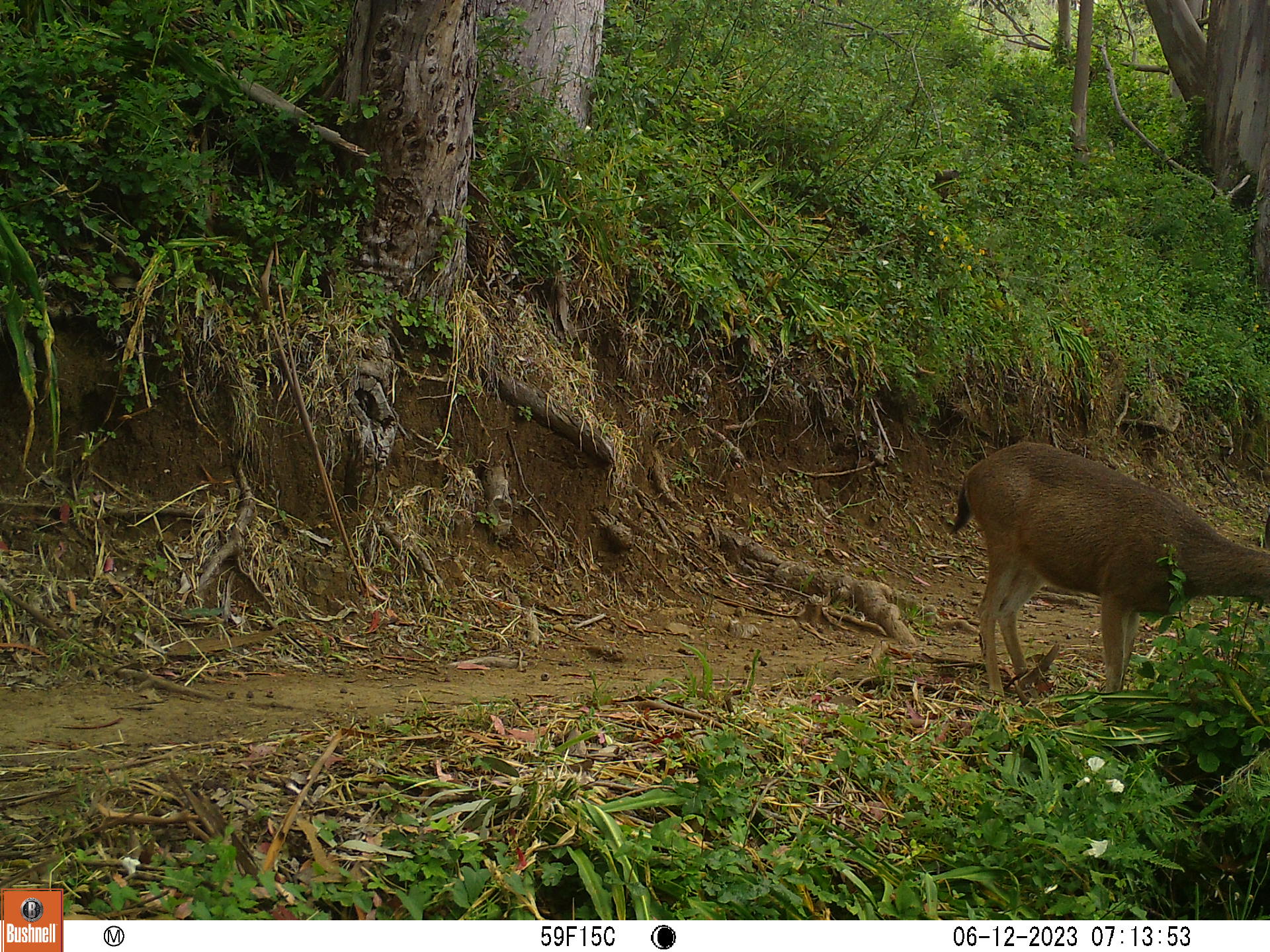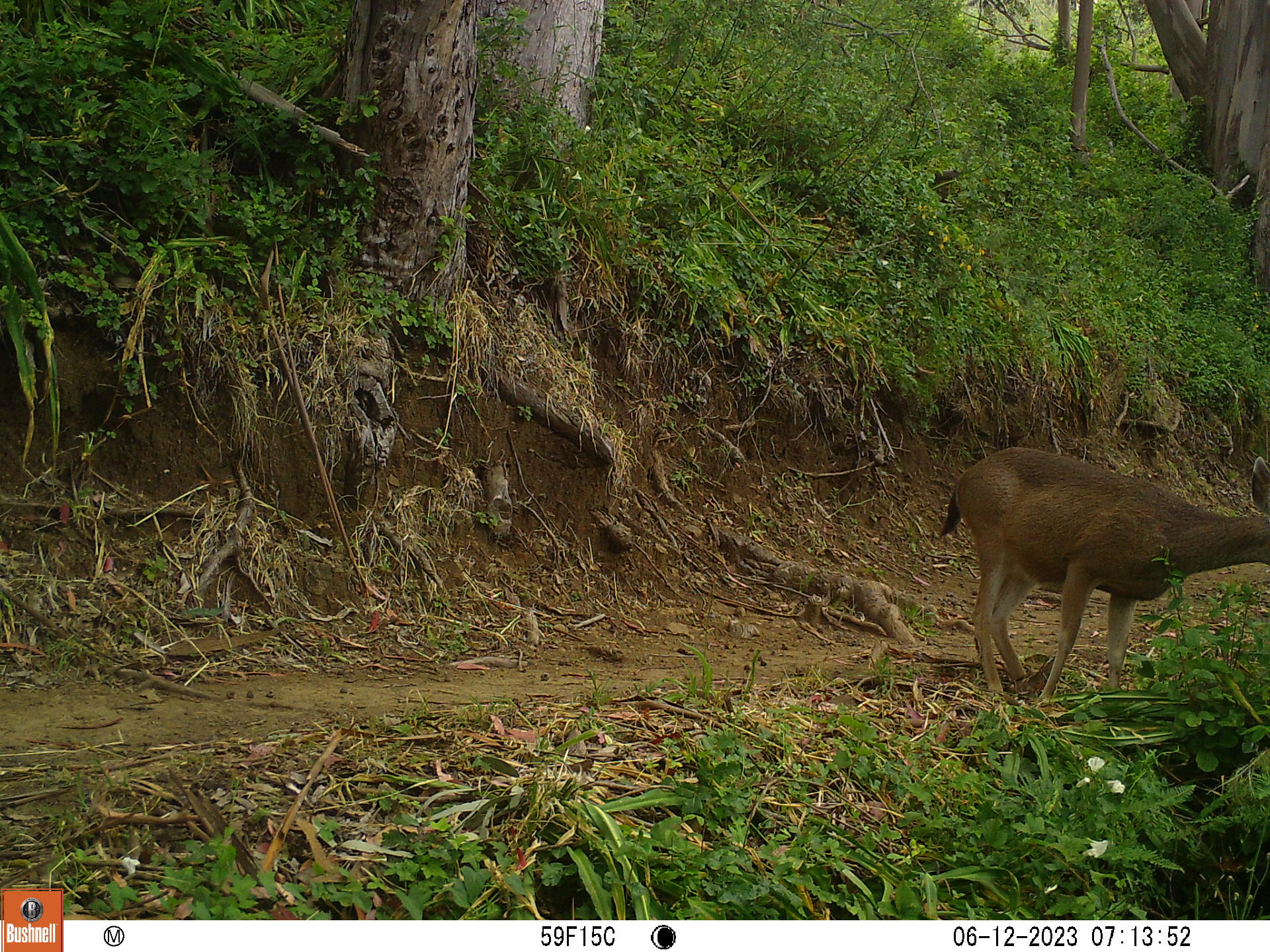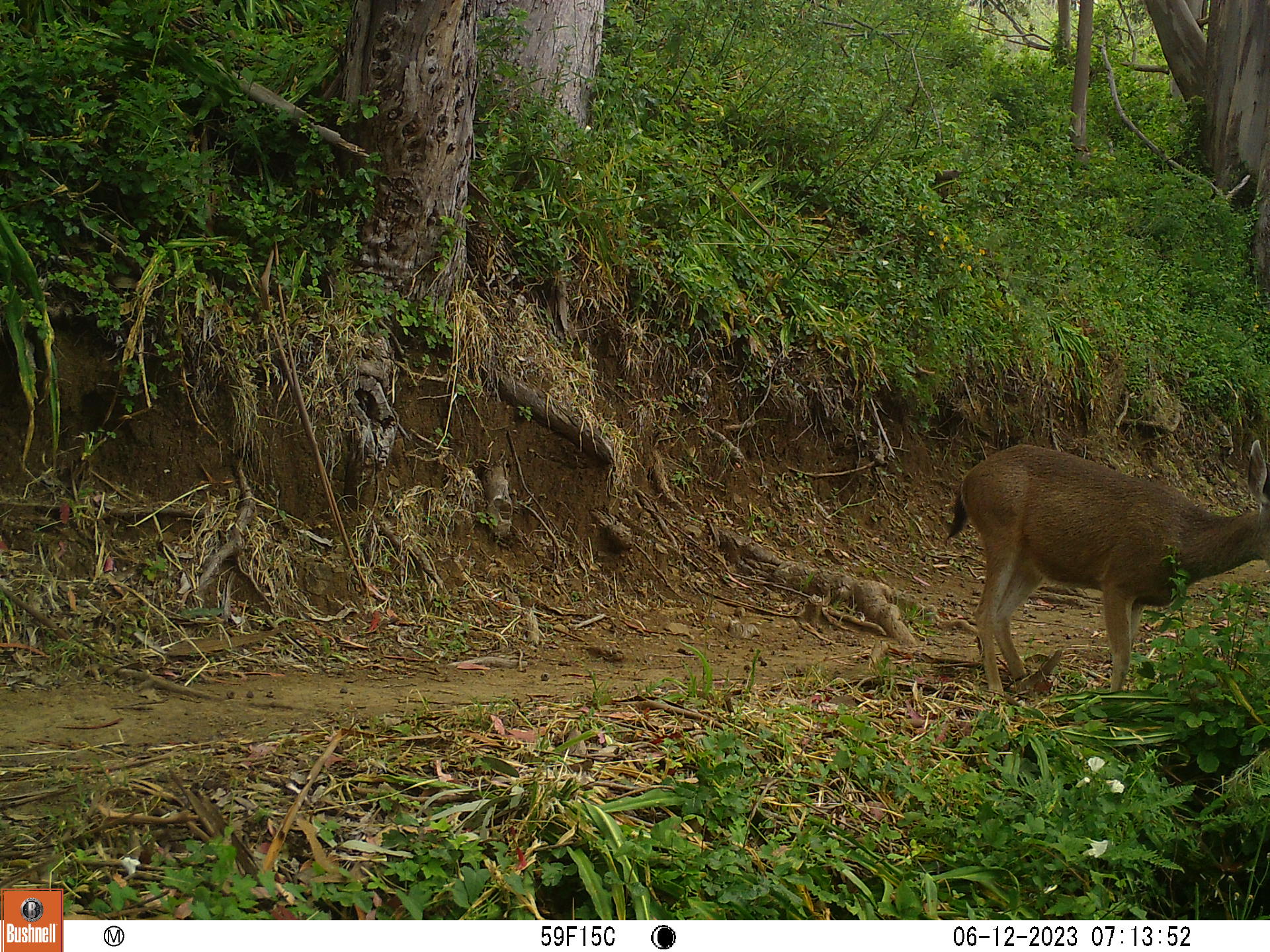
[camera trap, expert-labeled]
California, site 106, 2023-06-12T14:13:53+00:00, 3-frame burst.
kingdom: Animalia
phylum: Chordata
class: Mammalia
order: Artiodactyla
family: Cervidae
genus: Odocoileus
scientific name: Odocoileus hemionus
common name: mule deer